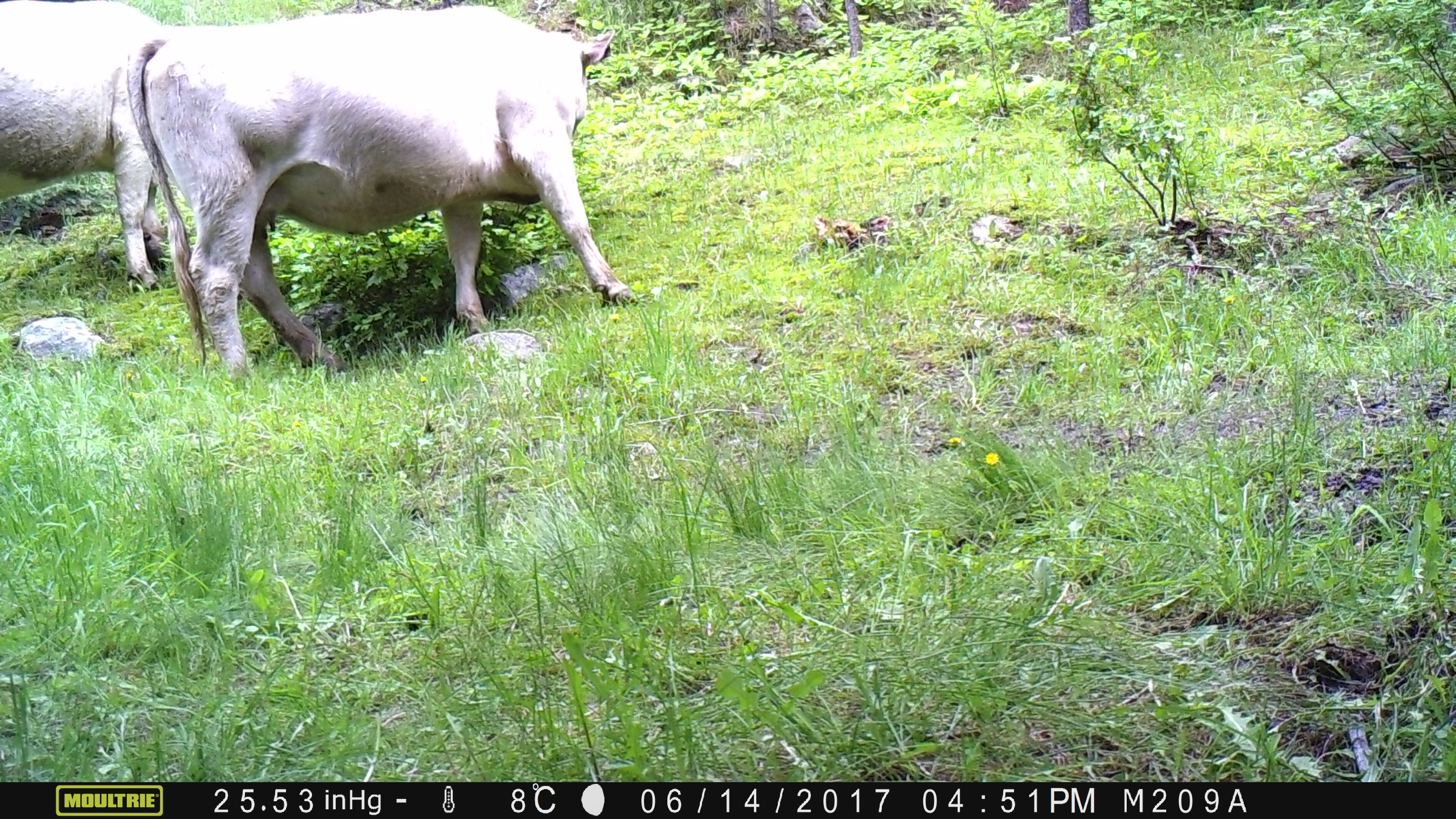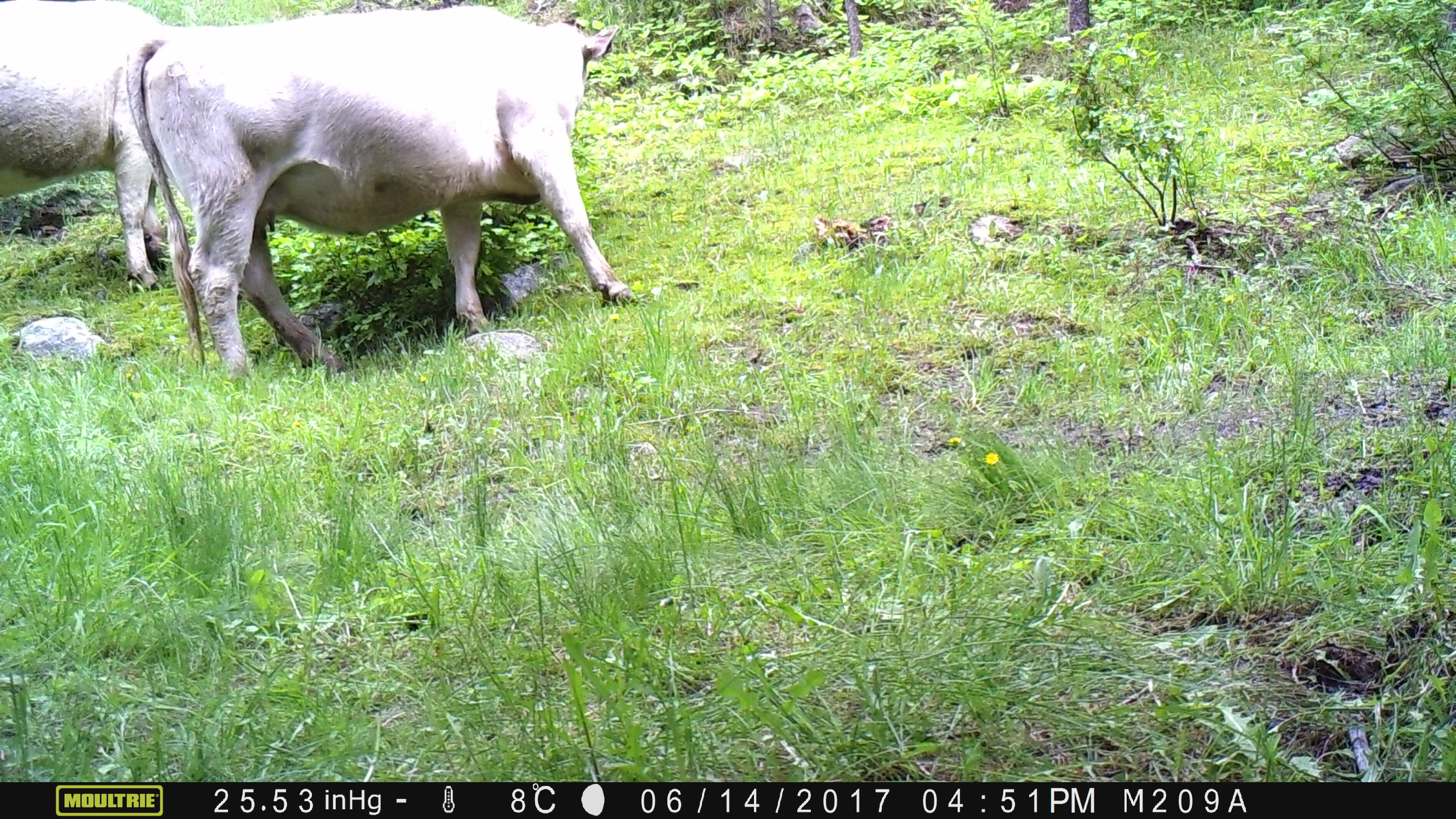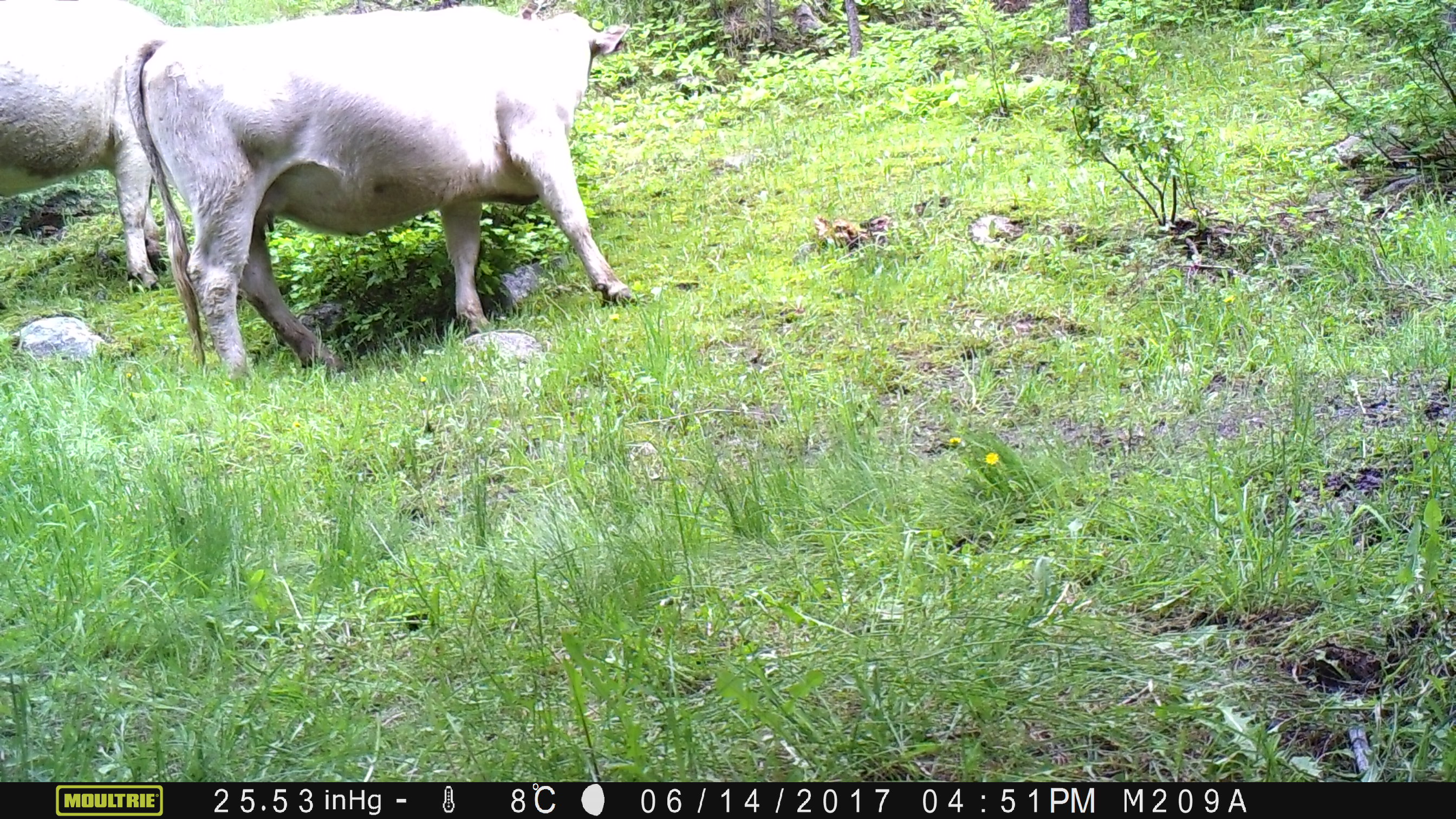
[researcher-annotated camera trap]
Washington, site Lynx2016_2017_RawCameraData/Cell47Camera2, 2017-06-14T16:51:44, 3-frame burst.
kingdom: Animalia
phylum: Chordata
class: Mammalia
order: Artiodactyla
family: Bovidae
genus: Bos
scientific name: Bos taurus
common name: domestic cattle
Domestic cattle (Bos taurus). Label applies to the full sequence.